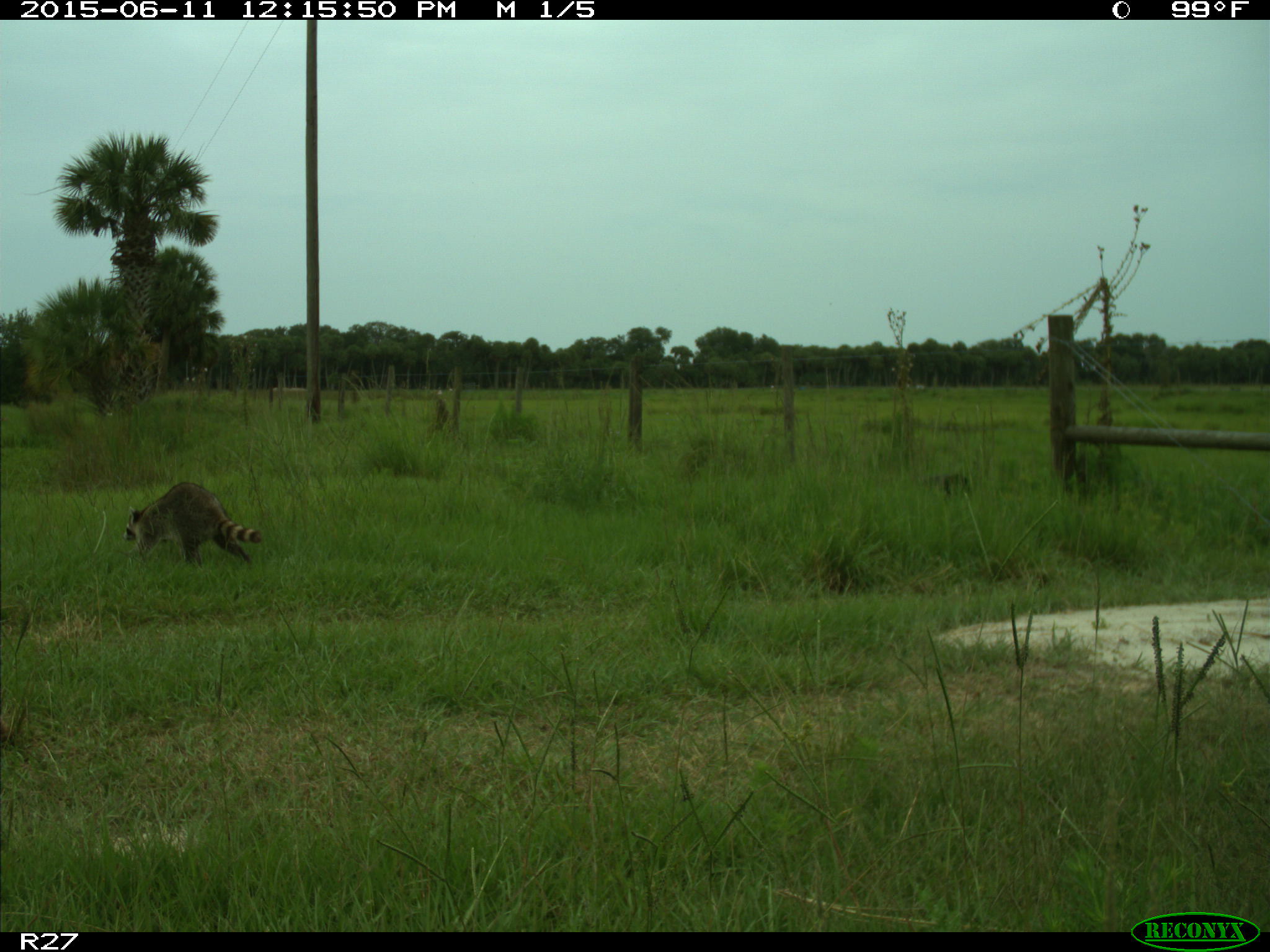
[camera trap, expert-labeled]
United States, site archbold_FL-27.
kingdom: Animalia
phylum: Chordata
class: Mammalia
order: Carnivora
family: Procyonidae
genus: Procyon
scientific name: Procyon lotor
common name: common raccoon